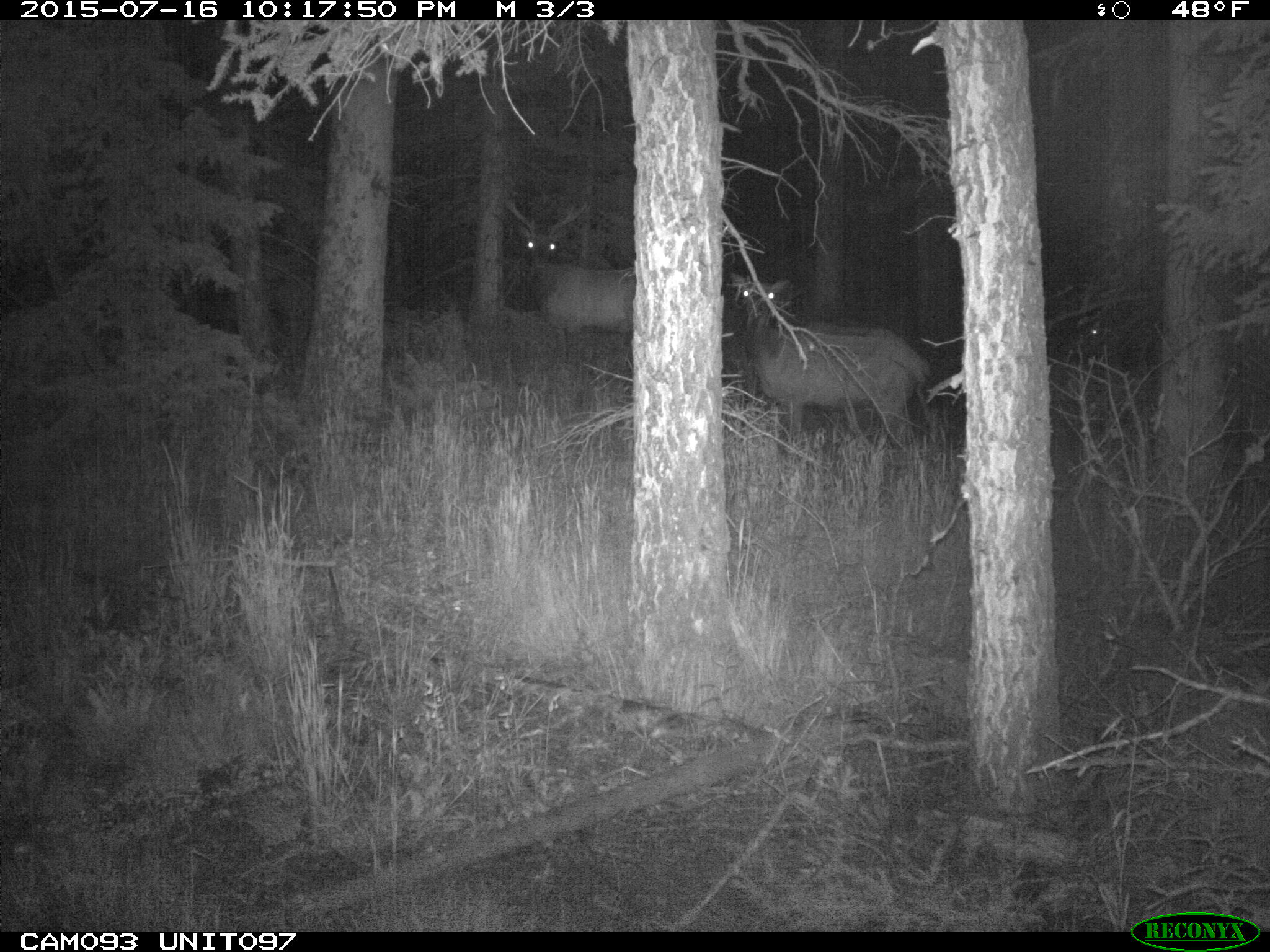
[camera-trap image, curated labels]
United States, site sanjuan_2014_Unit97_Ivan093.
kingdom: Animalia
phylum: Chordata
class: Mammalia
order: Artiodactyla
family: Cervidae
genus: Cervus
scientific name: Cervus elaphus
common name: red deer